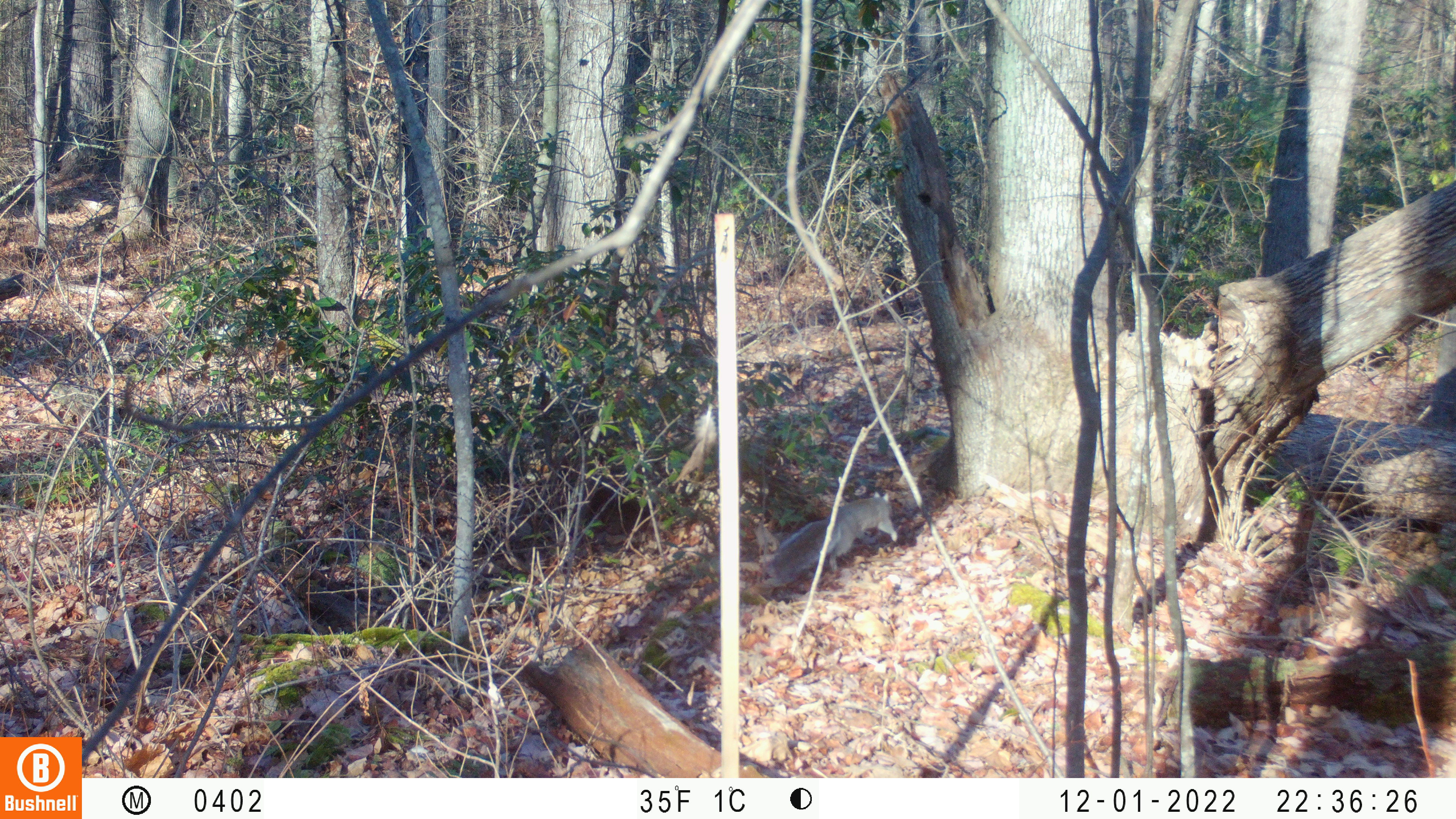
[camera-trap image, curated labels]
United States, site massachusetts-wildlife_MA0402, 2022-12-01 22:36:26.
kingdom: Animalia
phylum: Chordata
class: Mammalia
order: Rodentia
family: Sciuridae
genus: Sciurus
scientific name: Sciurus carolinensis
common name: gray squirrel